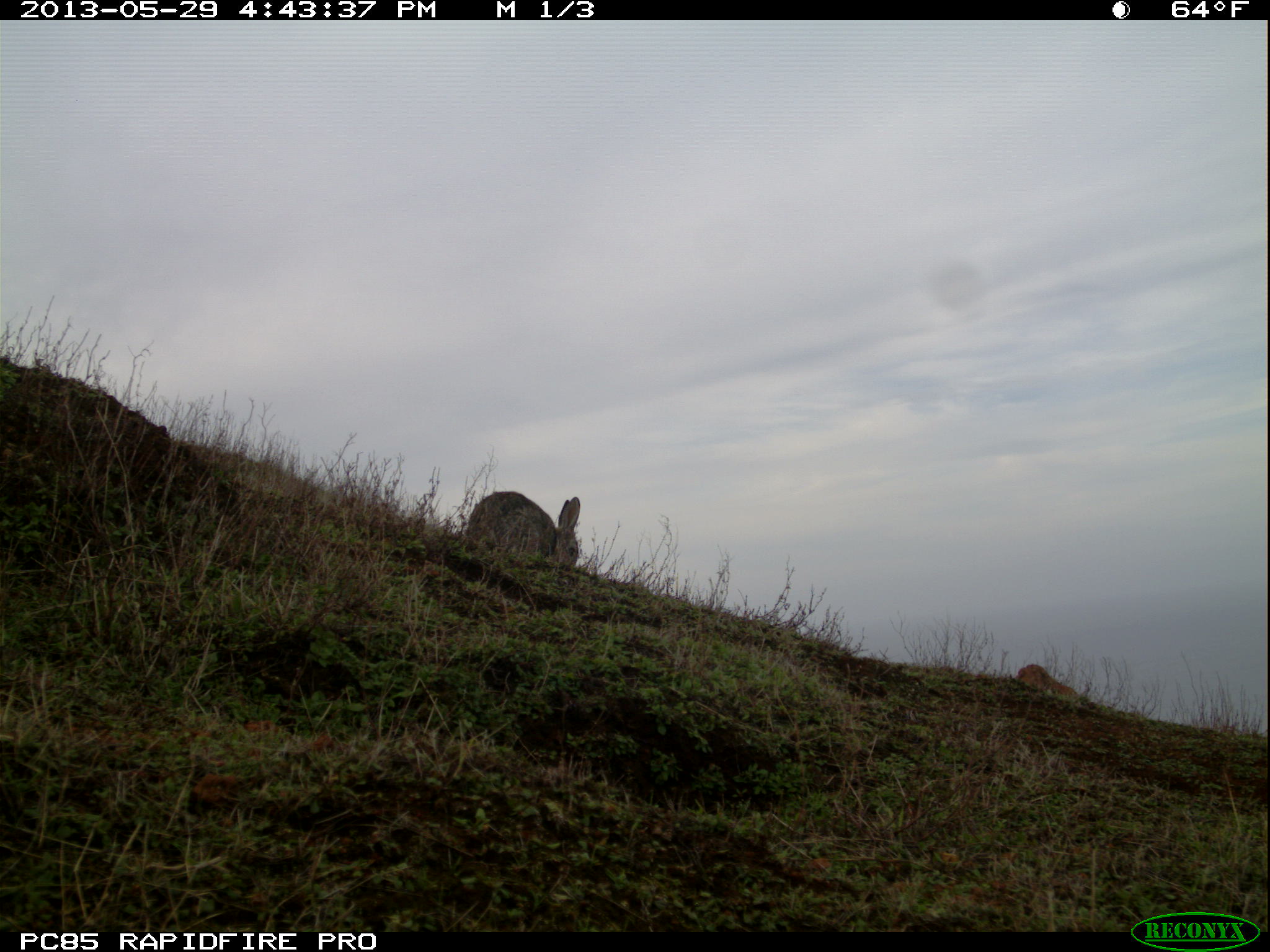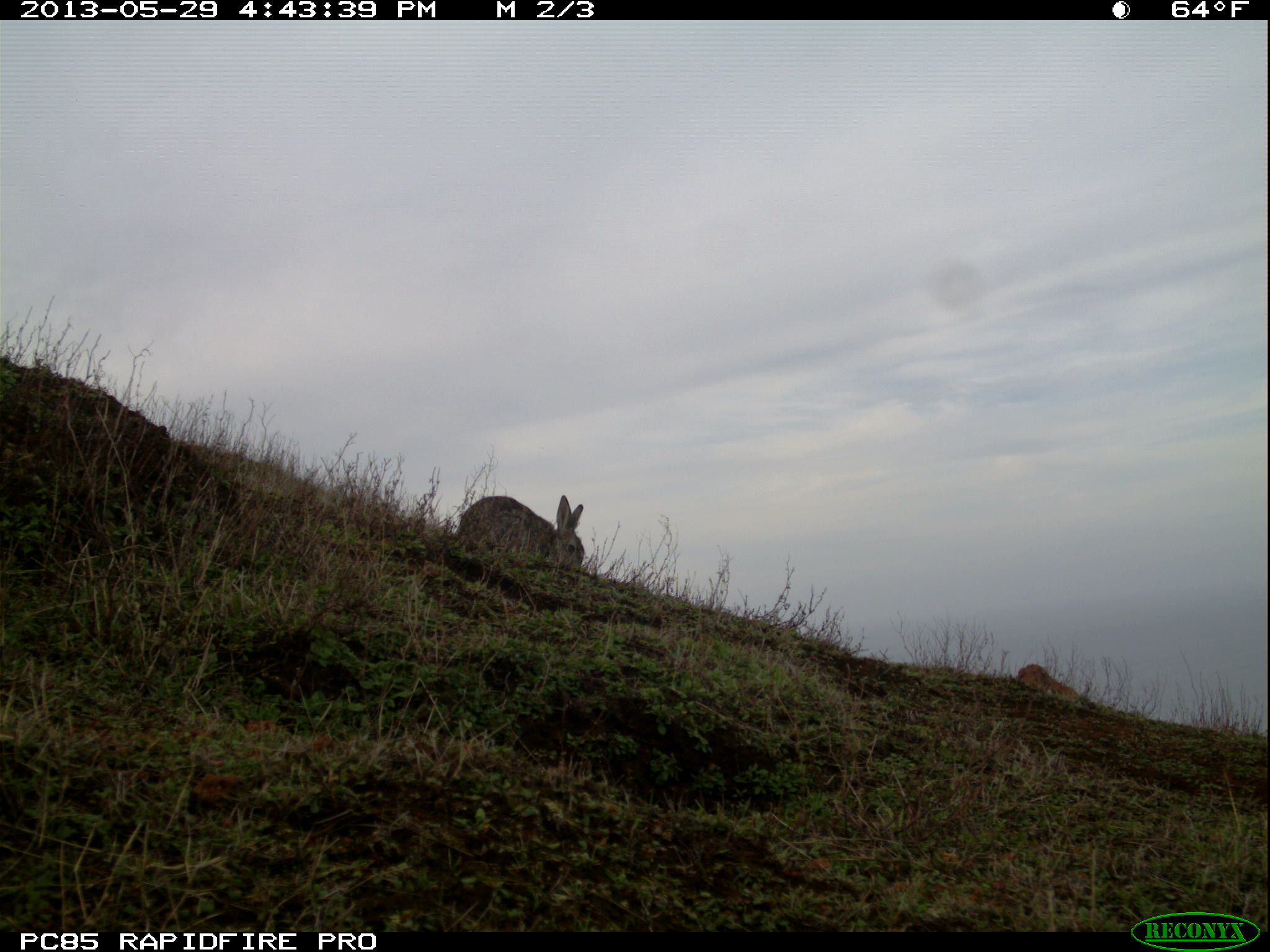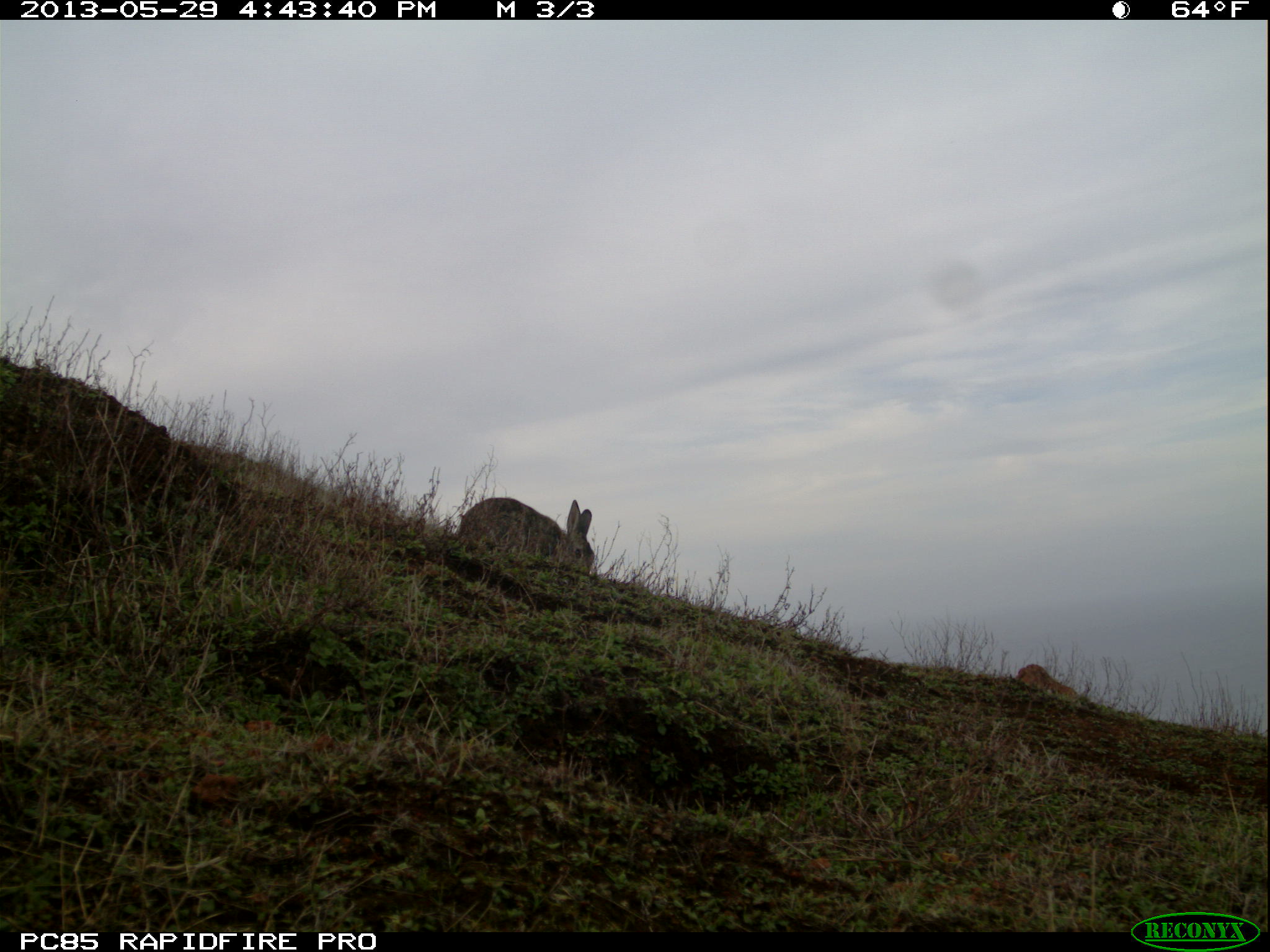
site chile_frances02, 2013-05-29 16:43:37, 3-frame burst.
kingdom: Animalia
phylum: Chordata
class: Mammalia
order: Lagomorpha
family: Leporidae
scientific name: Leporidae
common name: rabbits and hares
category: rabbit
Rabbit (rabbits and hares) (Leporidae).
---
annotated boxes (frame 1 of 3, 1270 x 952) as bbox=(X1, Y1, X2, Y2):
rabbit: bbox=(461, 489, 582, 575)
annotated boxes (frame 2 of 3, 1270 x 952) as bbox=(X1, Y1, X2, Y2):
rabbit: bbox=(451, 493, 587, 579)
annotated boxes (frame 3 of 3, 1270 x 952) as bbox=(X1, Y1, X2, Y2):
rabbit: bbox=(452, 494, 596, 579)